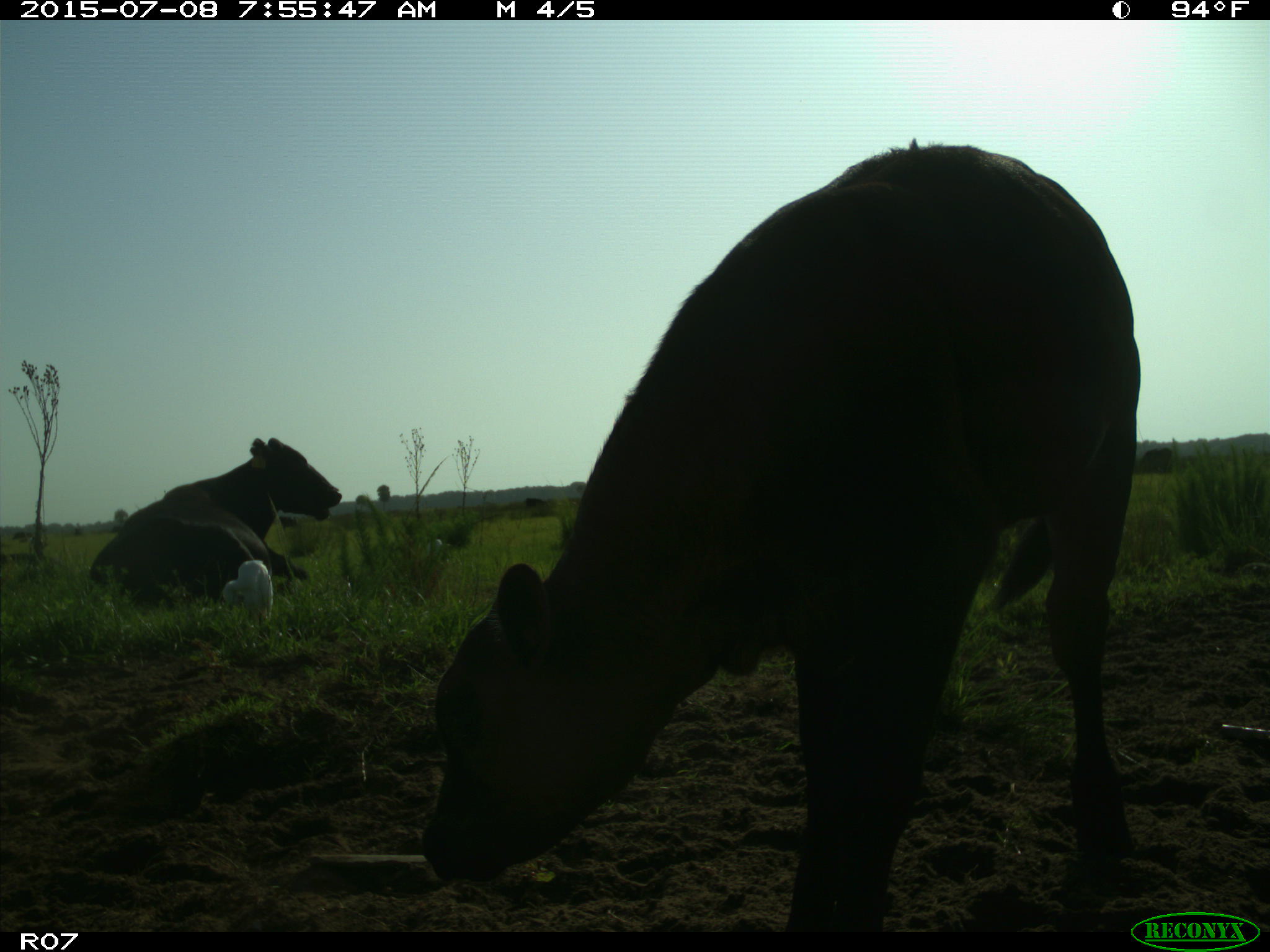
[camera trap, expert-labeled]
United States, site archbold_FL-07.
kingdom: Animalia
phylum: Chordata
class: Mammalia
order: Artiodactyla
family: Bovidae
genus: Bos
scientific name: Bos taurus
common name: domestic cow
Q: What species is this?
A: Bos taurus (domestic cow).